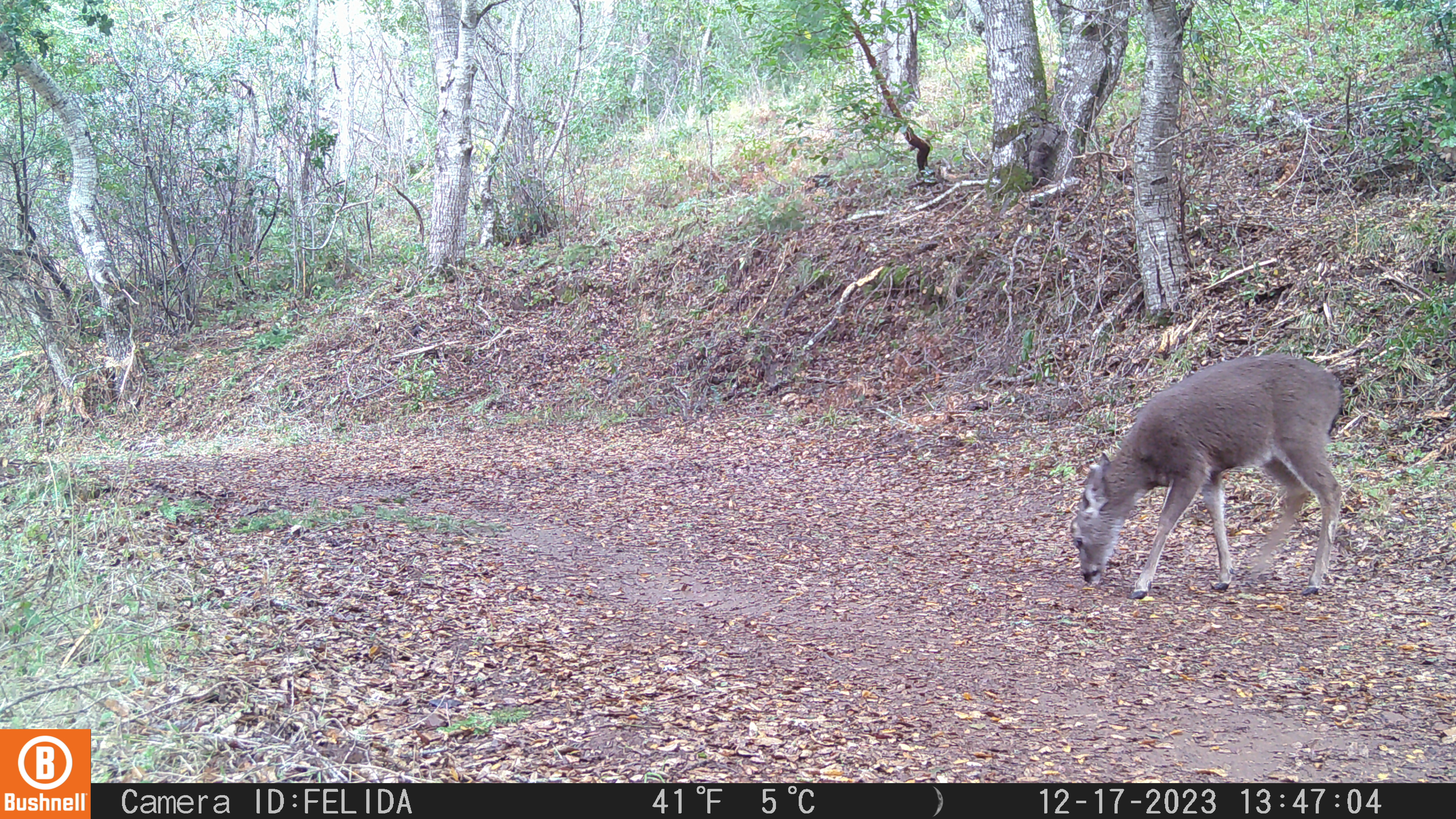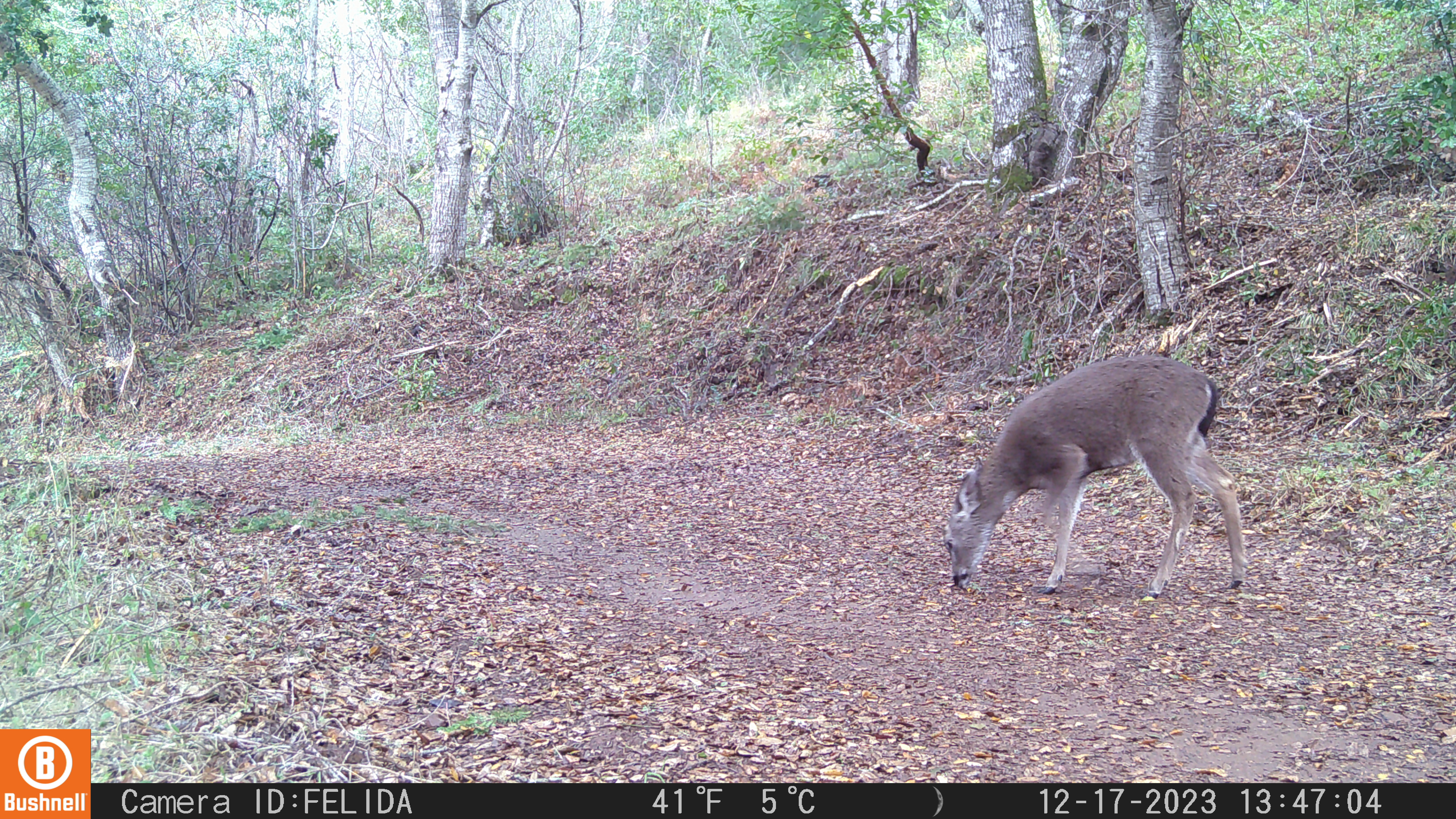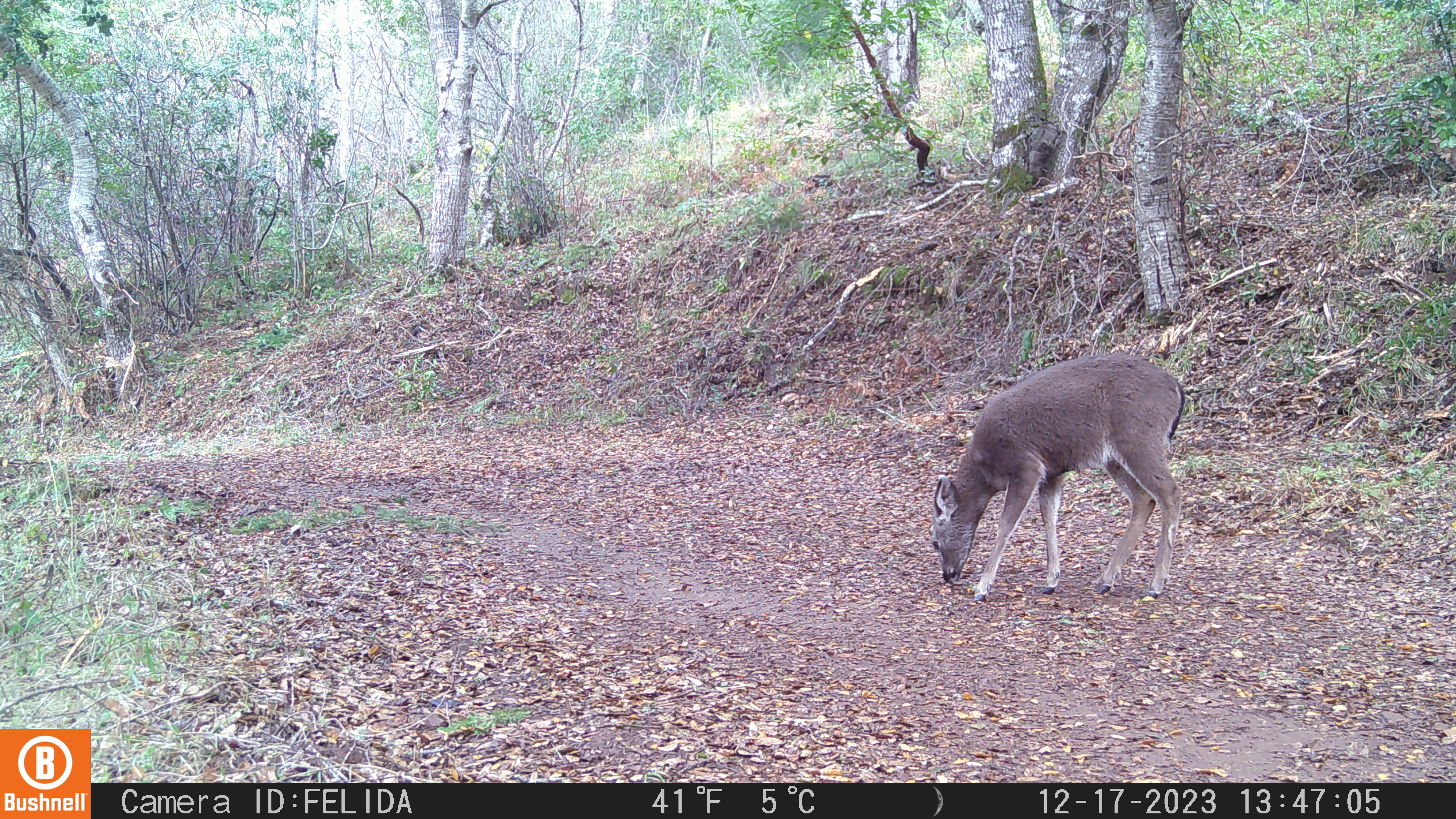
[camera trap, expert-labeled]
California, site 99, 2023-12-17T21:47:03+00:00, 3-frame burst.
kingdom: Animalia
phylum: Chordata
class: Mammalia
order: Artiodactyla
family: Cervidae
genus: Odocoileus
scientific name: Odocoileus hemionus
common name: mule deer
Mule deer (Odocoileus hemionus).